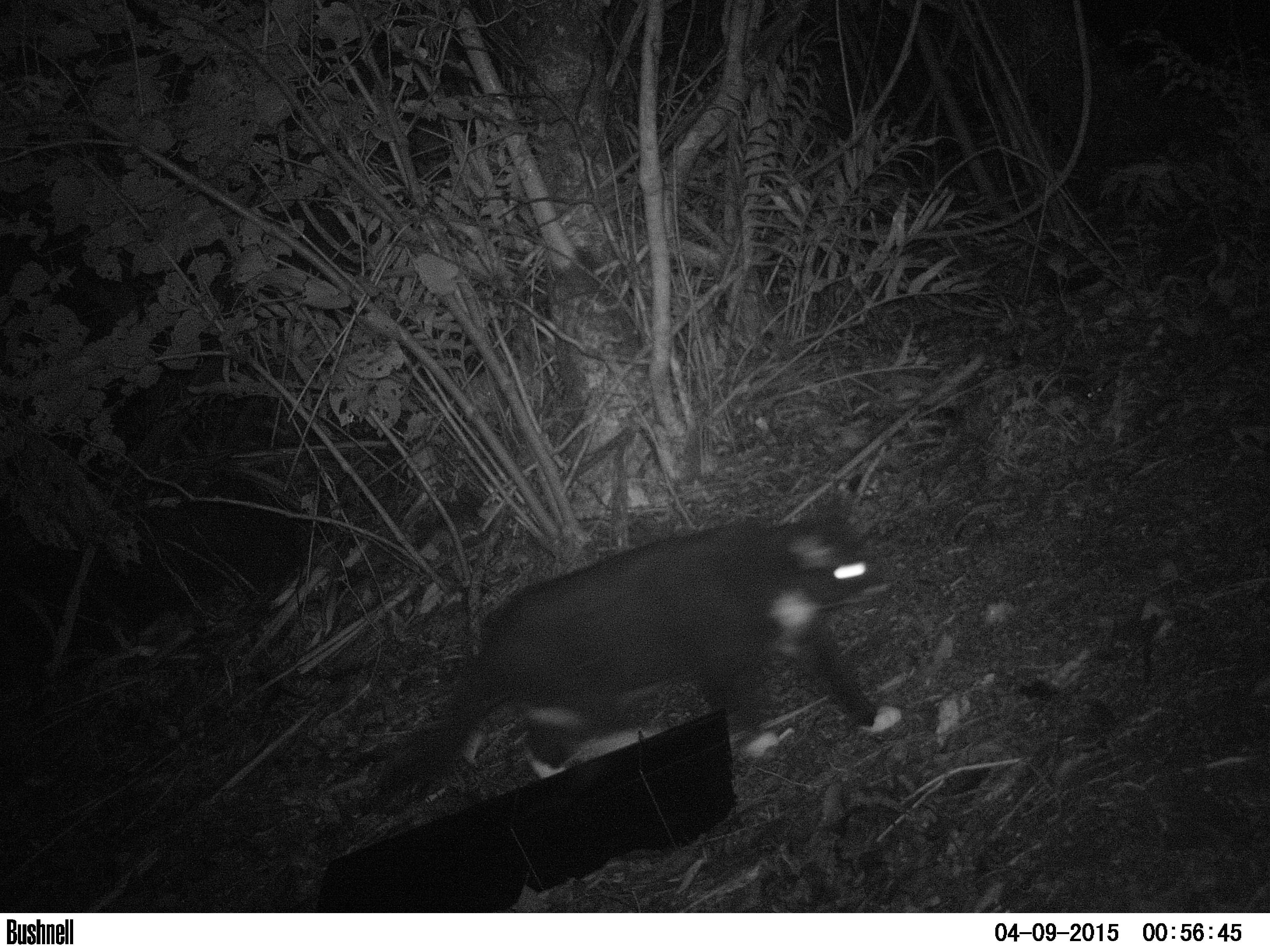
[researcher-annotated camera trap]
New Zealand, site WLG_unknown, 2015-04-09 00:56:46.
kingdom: Animalia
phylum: Chordata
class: Mammalia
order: Carnivora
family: Felidae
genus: Felis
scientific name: Felis catus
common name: domestic cat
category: cat